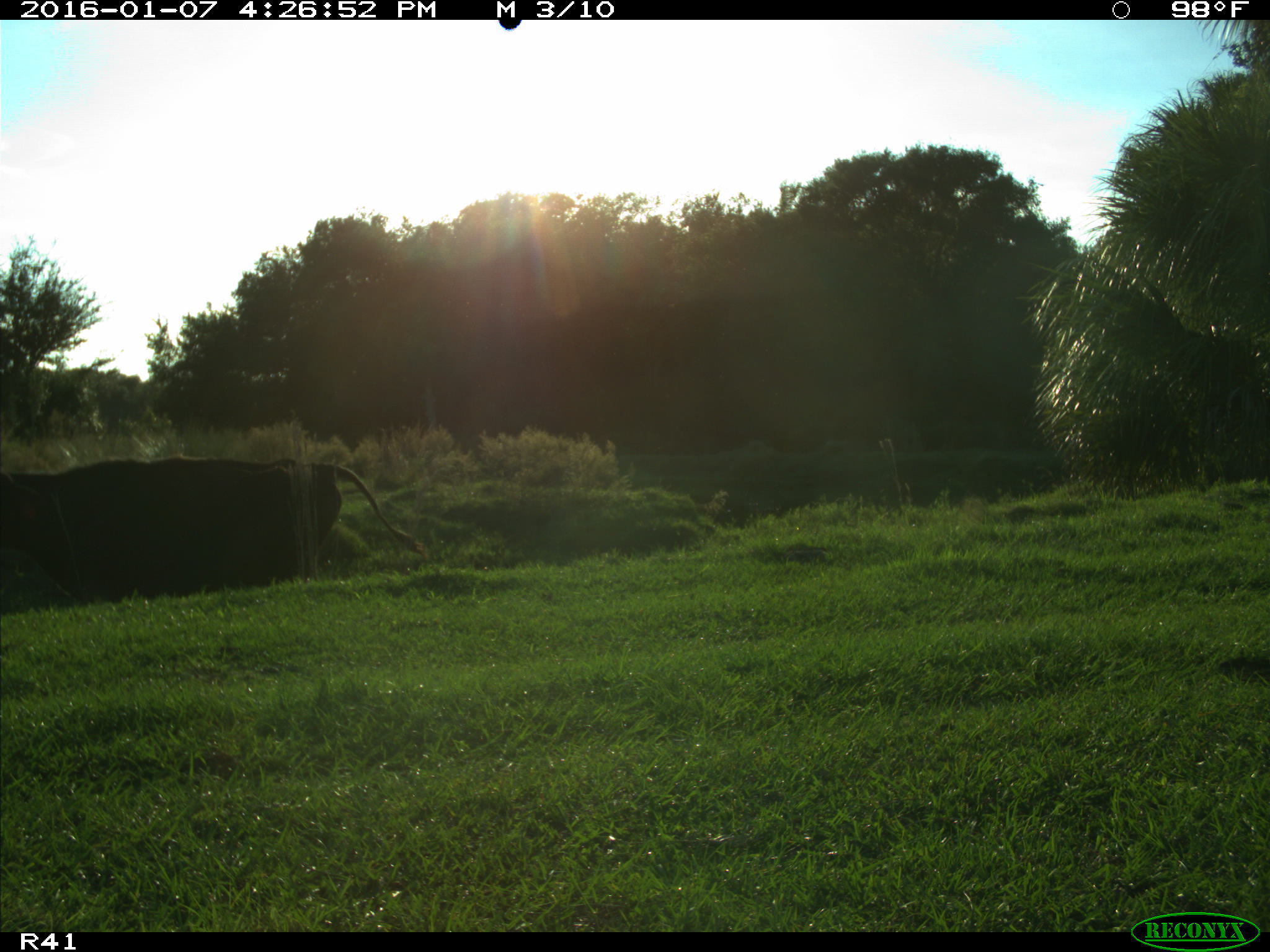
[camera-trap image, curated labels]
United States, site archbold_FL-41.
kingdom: Animalia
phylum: Chordata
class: Mammalia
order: Artiodactyla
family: Bovidae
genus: Bos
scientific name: Bos taurus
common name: domestic cow